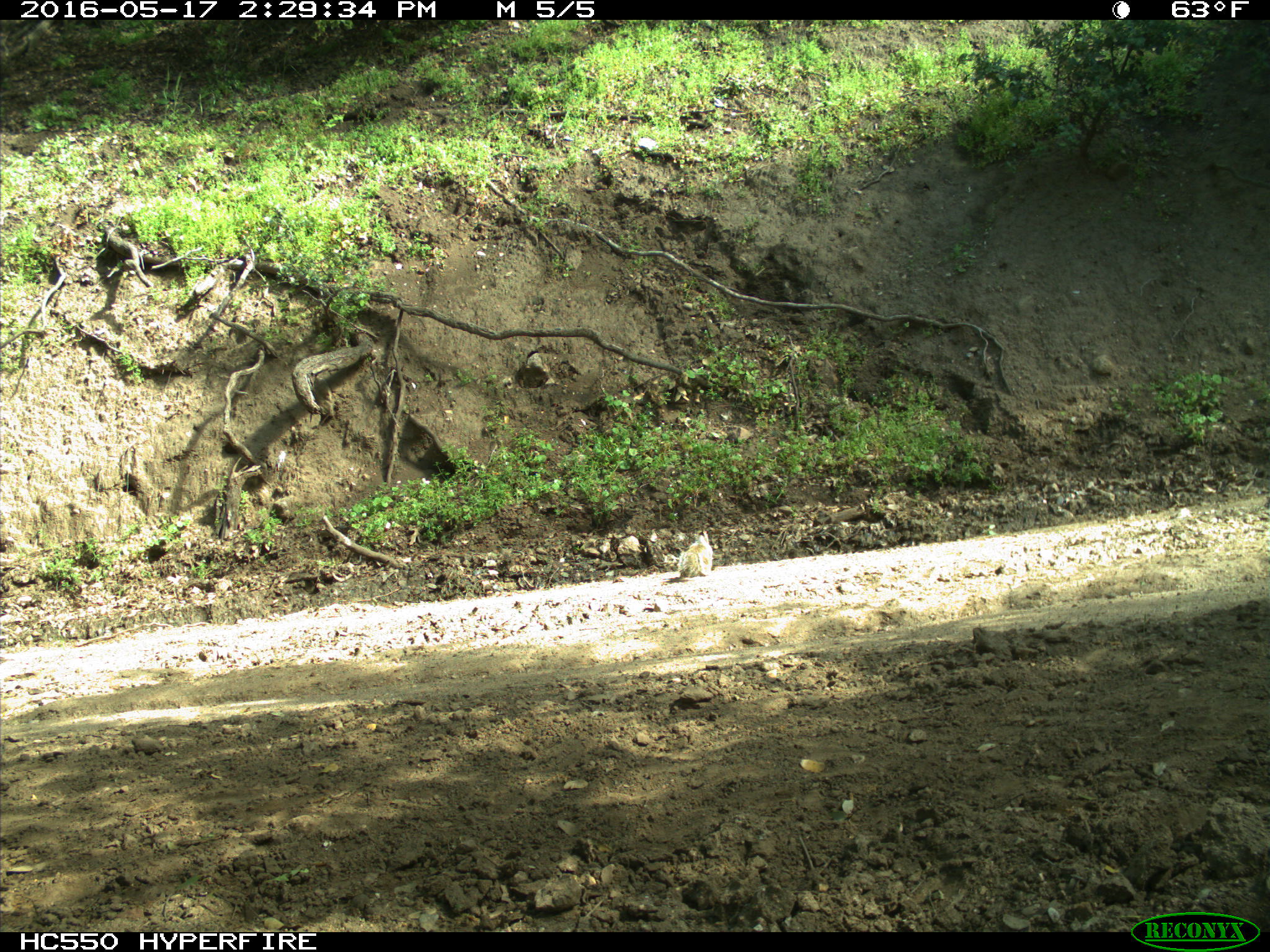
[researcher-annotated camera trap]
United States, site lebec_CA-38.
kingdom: Animalia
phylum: Chordata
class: Mammalia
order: Rodentia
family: Sciuridae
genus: Otospermophilus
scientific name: Otospermophilus beecheyi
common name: california ground squirrel